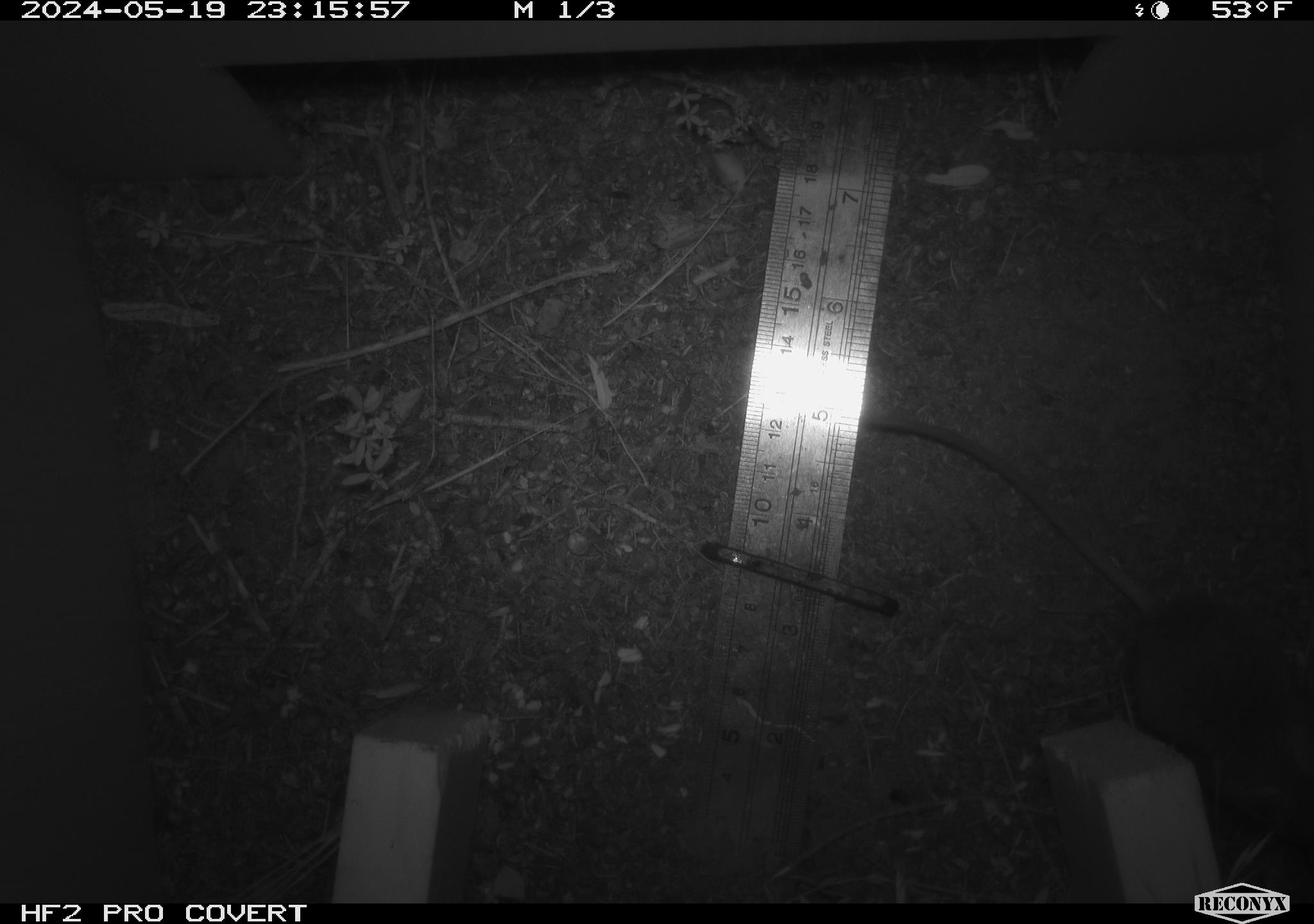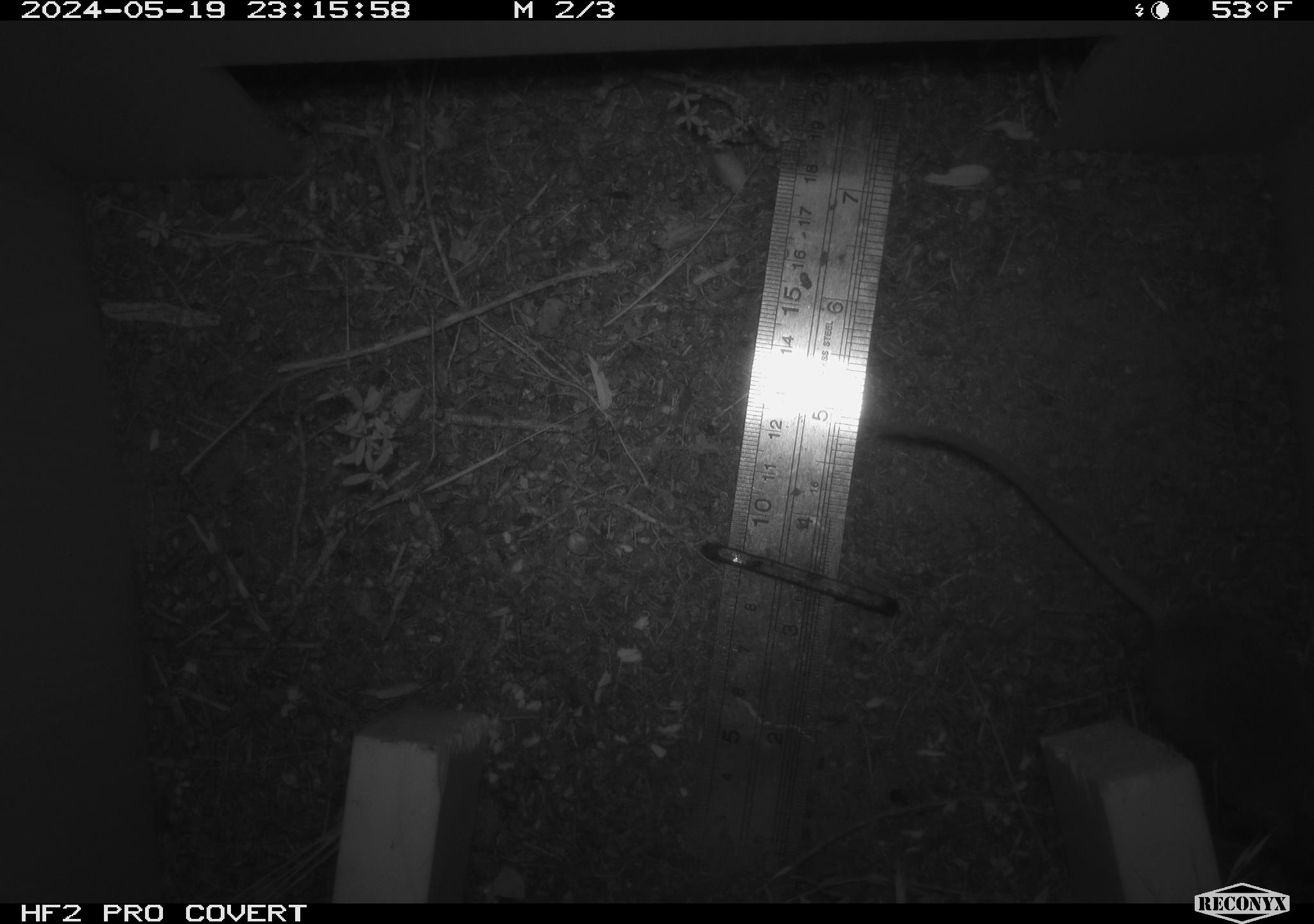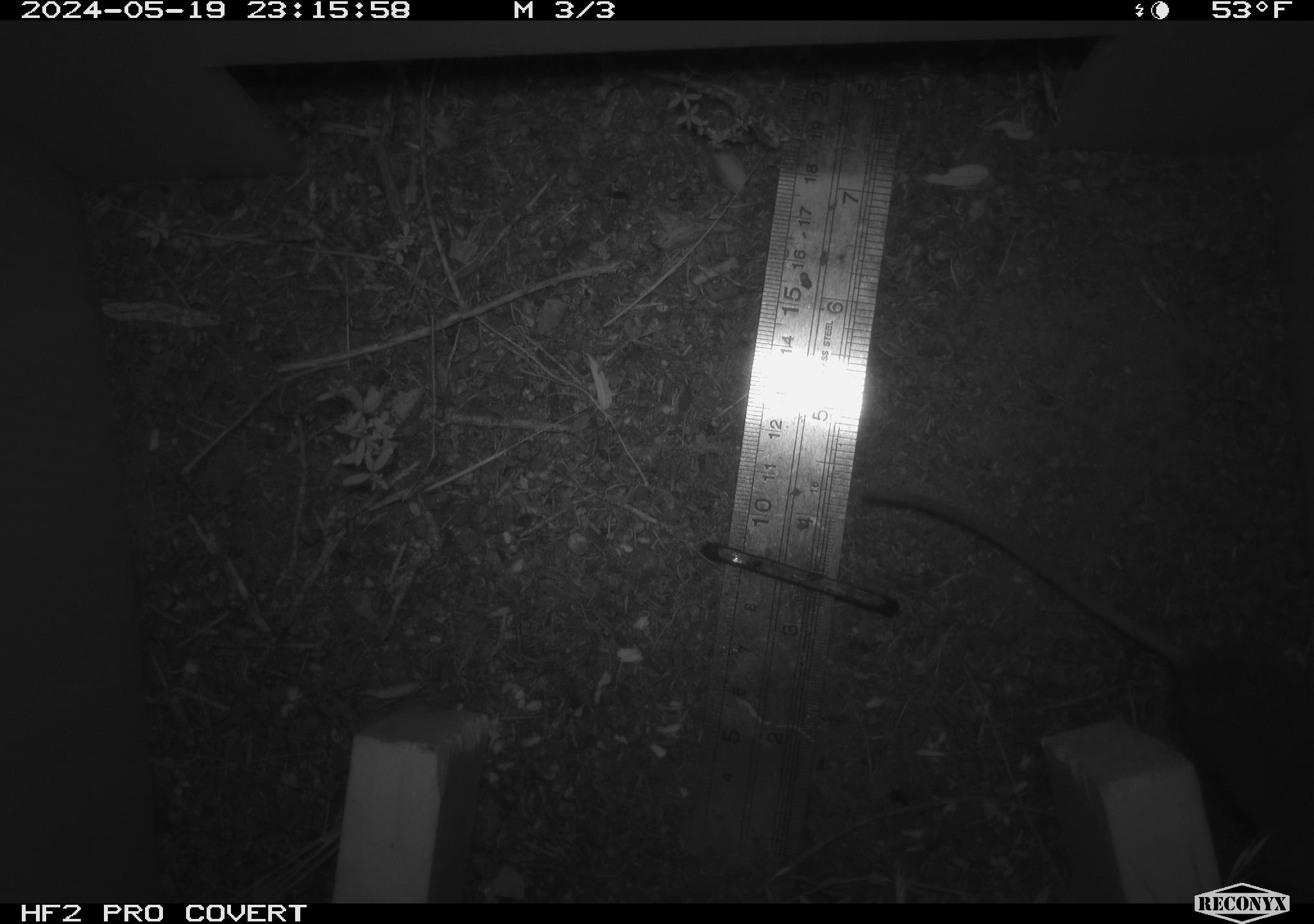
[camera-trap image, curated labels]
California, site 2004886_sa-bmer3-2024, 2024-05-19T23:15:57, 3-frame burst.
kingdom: Animalia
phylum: Chordata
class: Mammalia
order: Rodentia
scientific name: Rodentia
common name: mouse species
Mouse species (Rodentia).